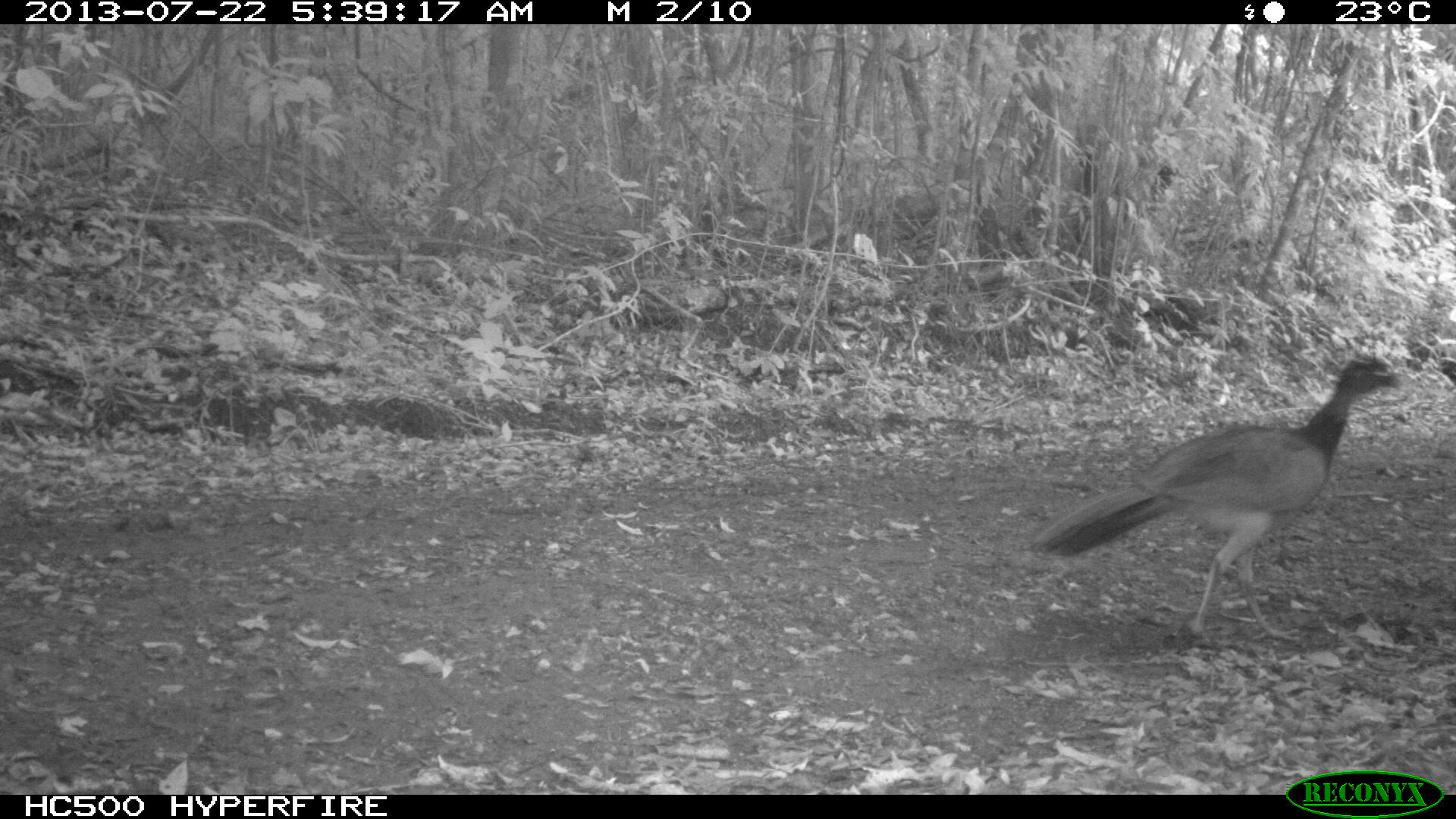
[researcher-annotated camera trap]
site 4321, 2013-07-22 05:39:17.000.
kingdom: Animalia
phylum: Chordata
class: Aves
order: Galliformes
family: Cracidae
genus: Crax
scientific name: Crax rubra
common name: great curassow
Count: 1.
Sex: female.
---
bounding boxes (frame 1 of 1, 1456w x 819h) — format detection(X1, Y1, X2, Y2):
crax rubra: detection(1033, 350, 1402, 641)